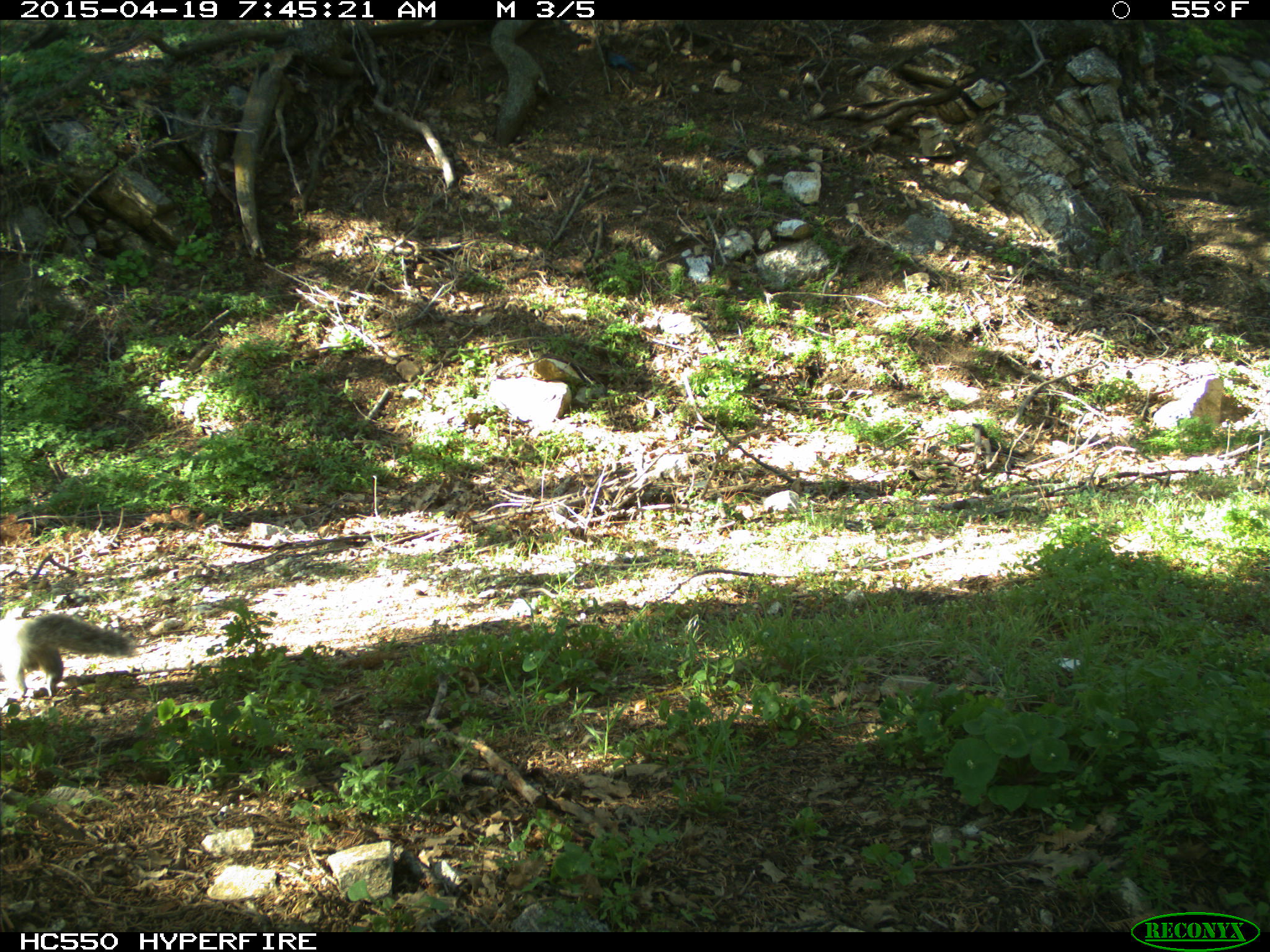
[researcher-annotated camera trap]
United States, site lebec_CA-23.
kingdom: Animalia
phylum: Chordata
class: Mammalia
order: Rodentia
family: Sciuridae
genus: Sciurus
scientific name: Sciurus carolinensis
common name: eastern gray squirrel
Sciurus carolinensis (eastern gray squirrel).